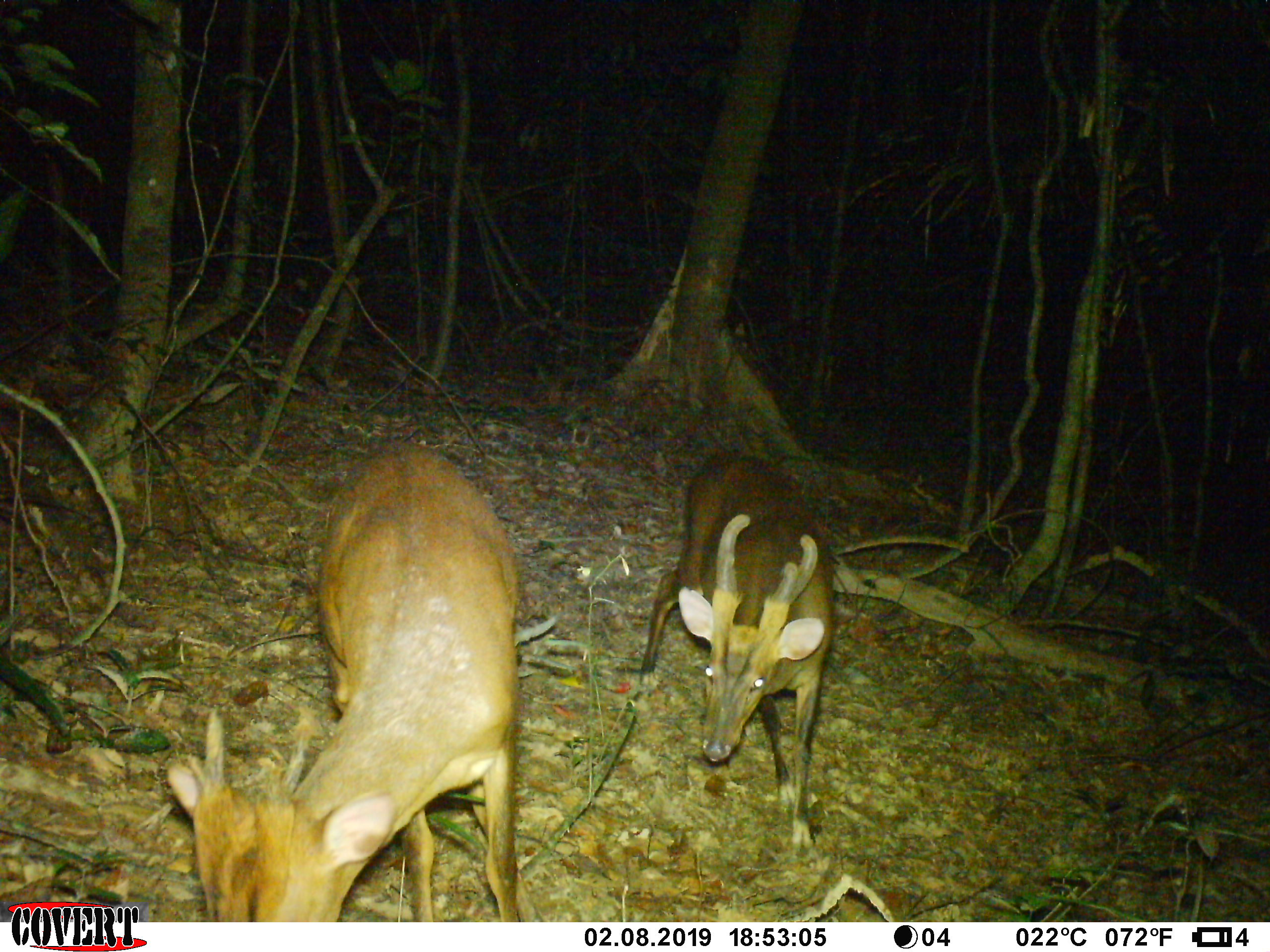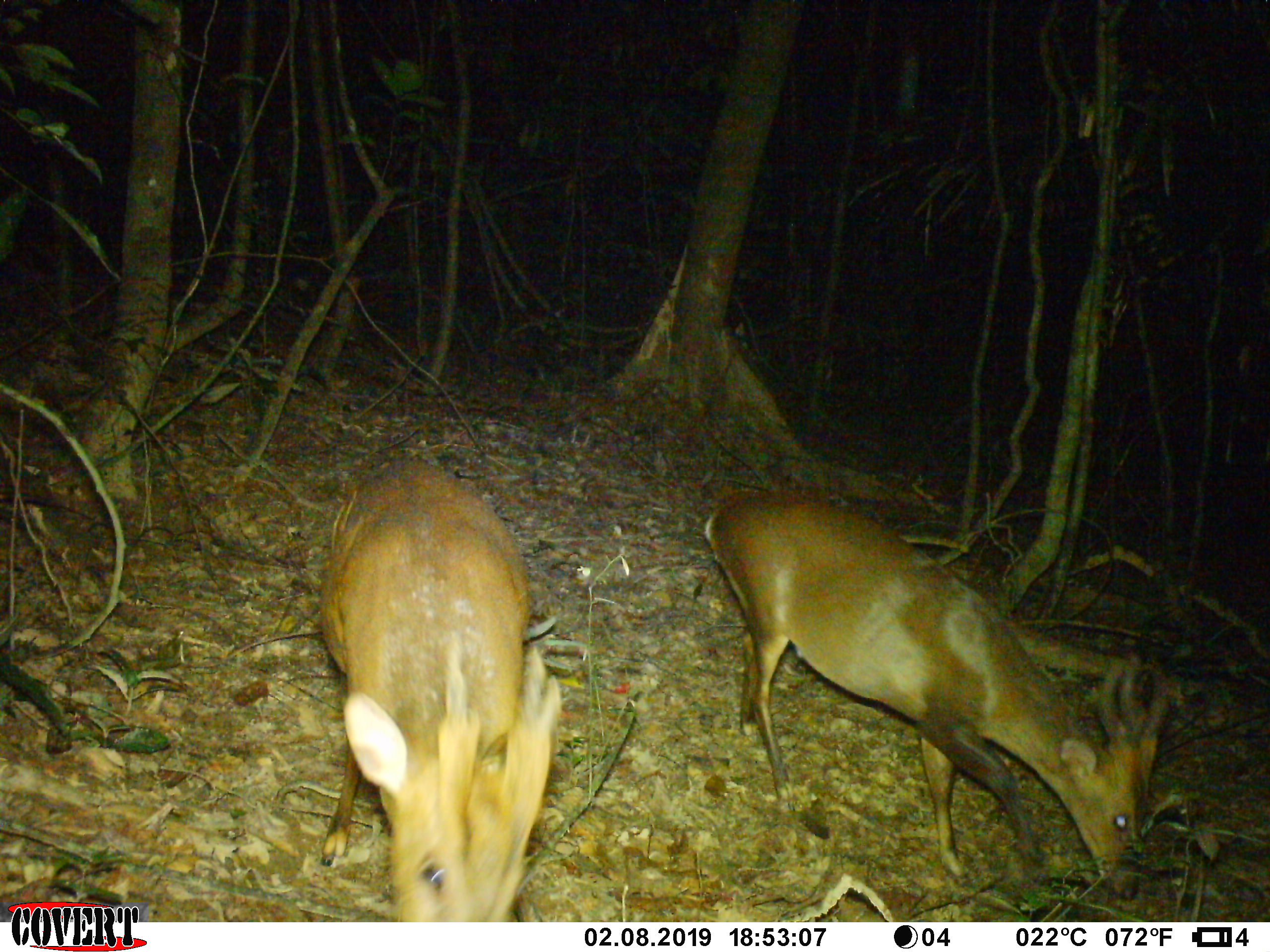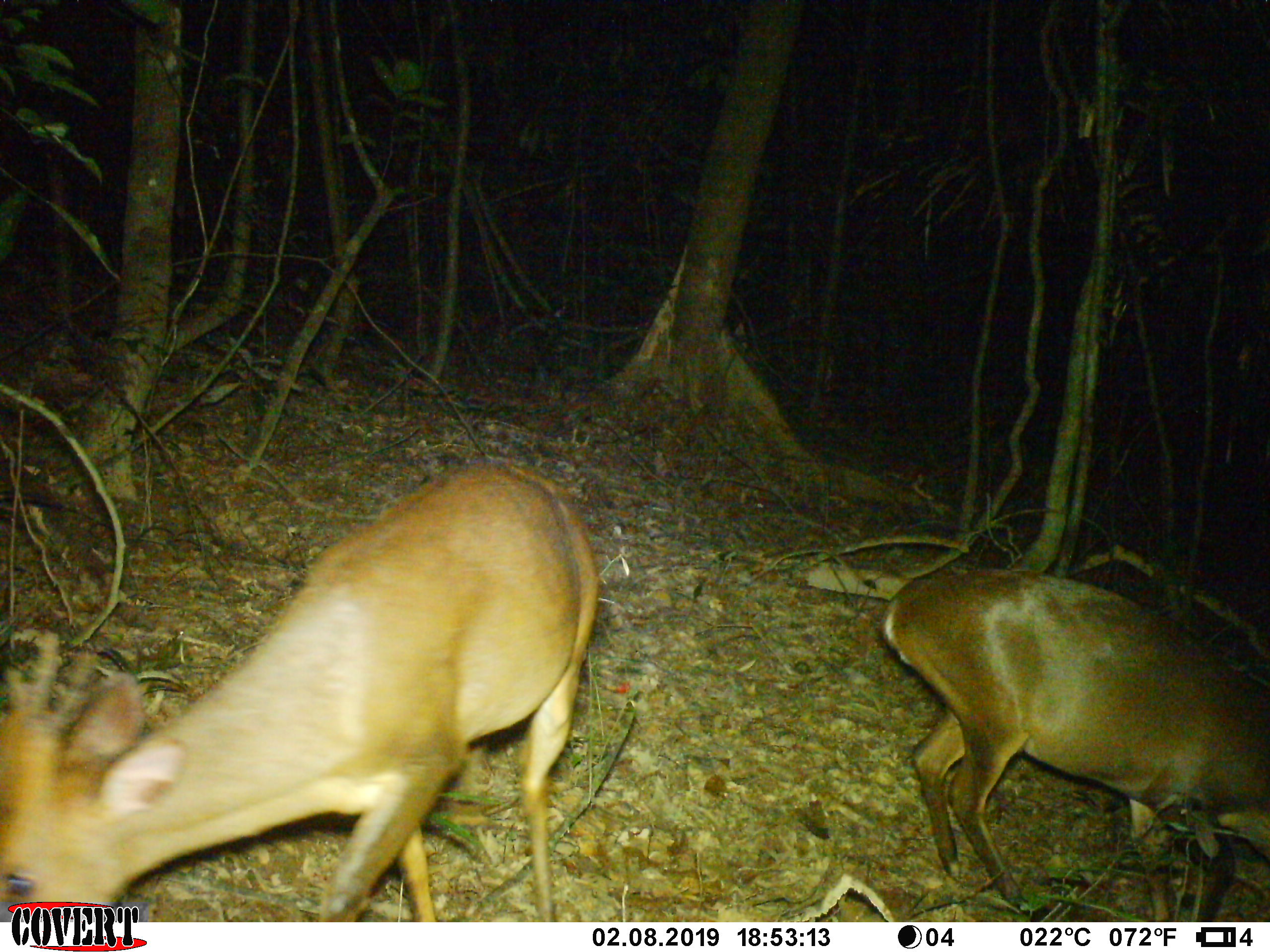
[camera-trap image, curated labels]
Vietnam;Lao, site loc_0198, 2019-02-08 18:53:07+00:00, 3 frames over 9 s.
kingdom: Animalia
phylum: Chordata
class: Mammalia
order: Artiodactyla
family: Cervidae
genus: Muntiacus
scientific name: Muntiacus vuquangensis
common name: large-antlered muntjac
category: large antlered muntjac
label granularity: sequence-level